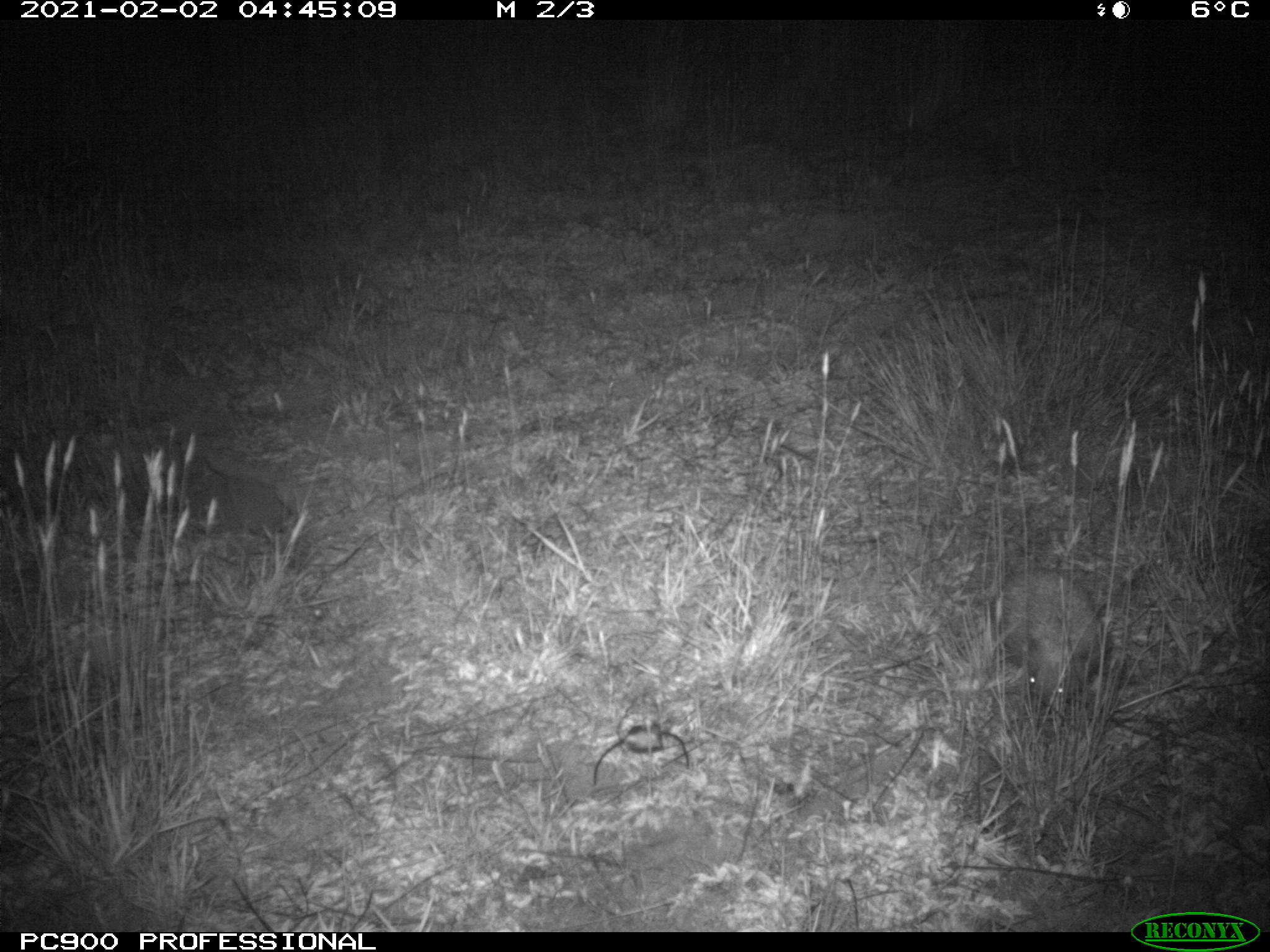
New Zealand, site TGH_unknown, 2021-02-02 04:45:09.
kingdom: Animalia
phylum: Chordata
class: Mammalia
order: Eulipotyphla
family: Erinaceidae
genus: Erinaceus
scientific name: Erinaceus europaeus europaeus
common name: european hedgehog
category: hedgehog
Hedgehog (european hedgehog) (Erinaceus europaeus europaeus).